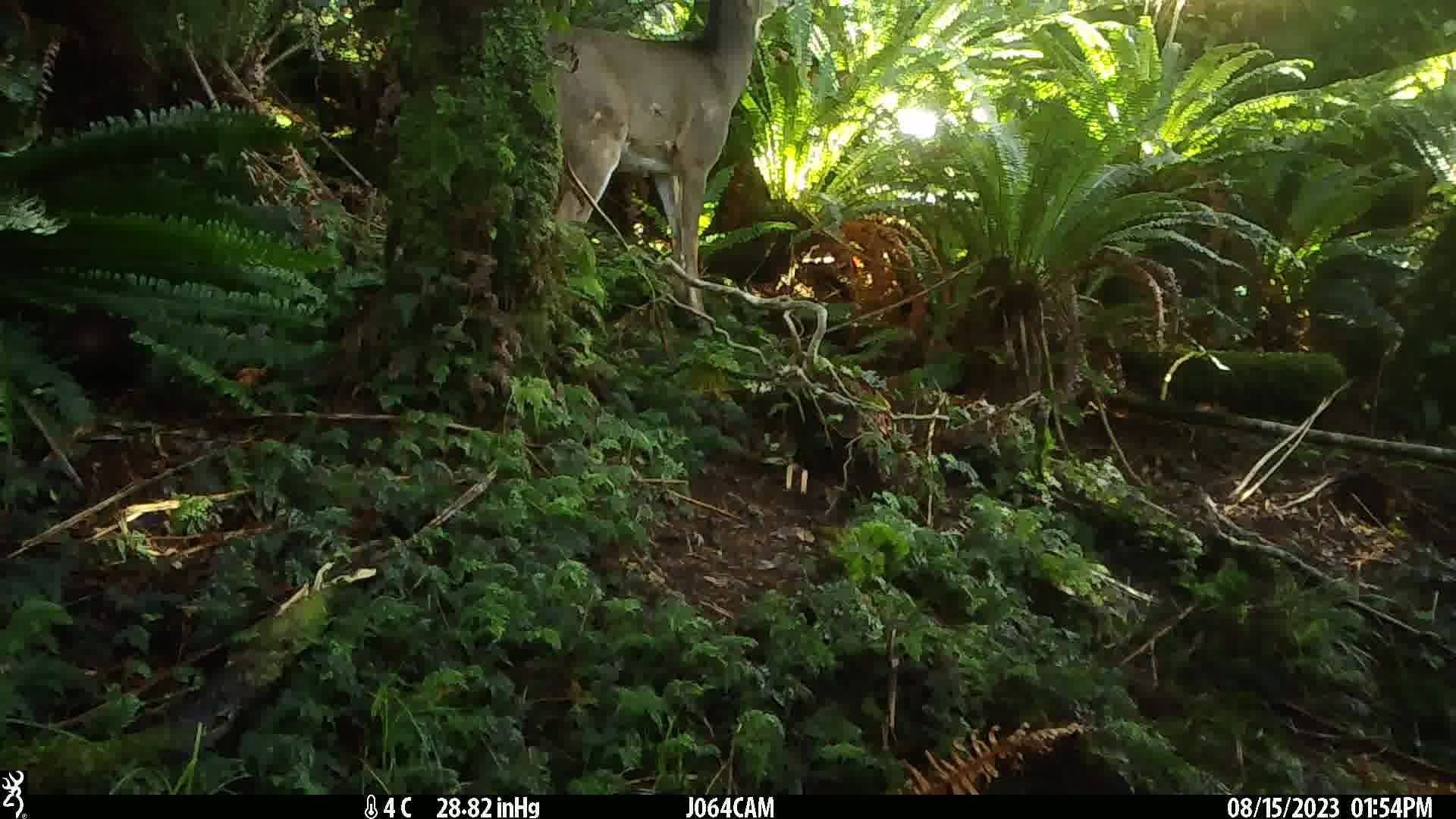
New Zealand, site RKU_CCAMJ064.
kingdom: Animalia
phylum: Chordata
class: Mammalia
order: Artiodactyla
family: Cervidae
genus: Odocoileus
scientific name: Odocoileus virginianus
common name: white-tailed deer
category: white tailed deer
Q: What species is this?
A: White tailed deer (white-tailed deer) (Odocoileus virginianus).